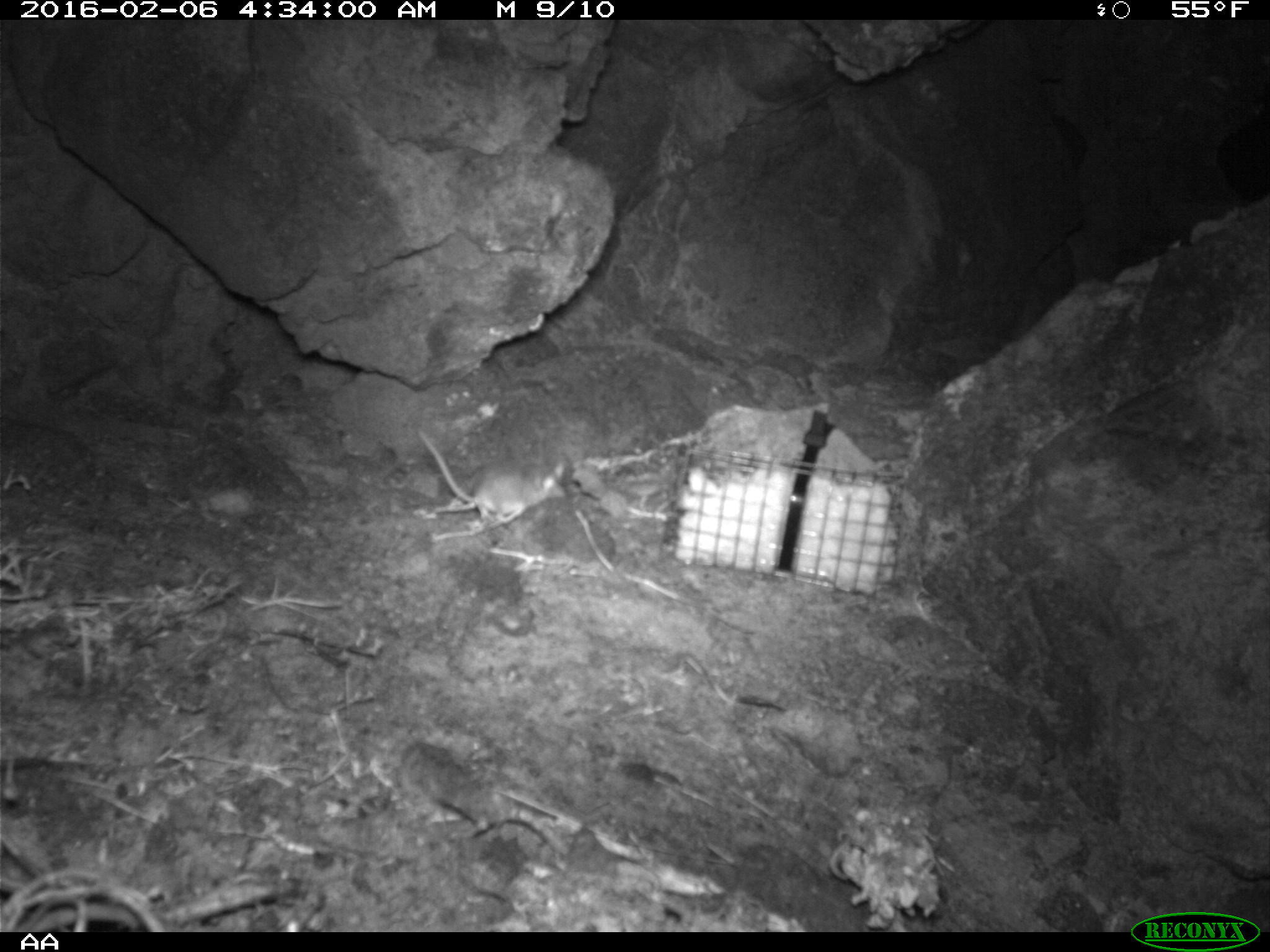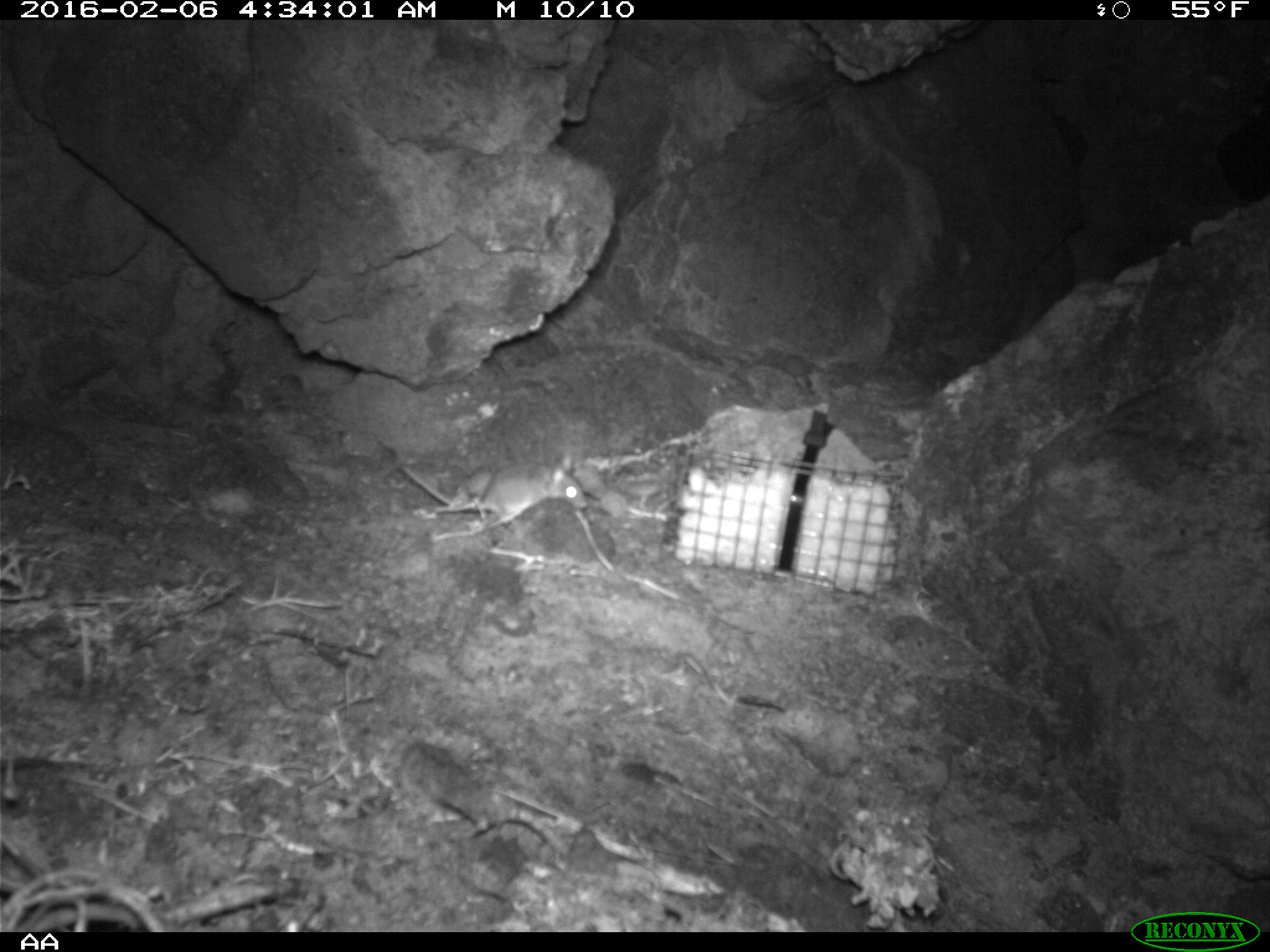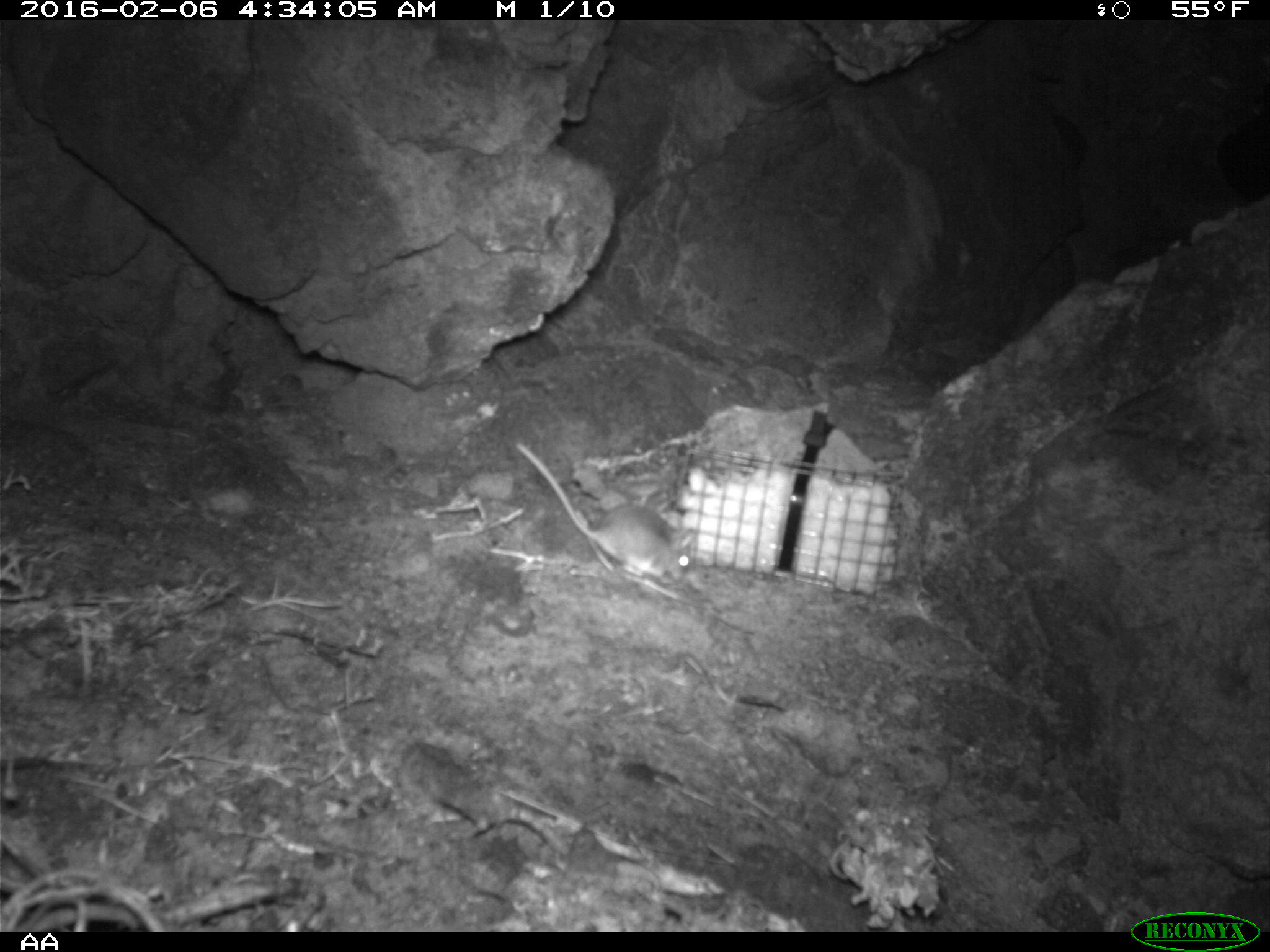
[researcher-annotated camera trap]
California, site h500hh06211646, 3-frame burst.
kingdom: Animalia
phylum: Chordata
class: Mammalia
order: Rodentia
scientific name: Rodentia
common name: rodent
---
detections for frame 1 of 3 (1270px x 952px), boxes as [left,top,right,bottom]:
rodent: [416,428,565,524]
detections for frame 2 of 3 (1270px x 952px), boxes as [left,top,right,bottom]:
rodent: [402,453,587,525]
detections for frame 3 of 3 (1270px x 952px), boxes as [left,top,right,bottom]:
rodent: [512,441,695,596]